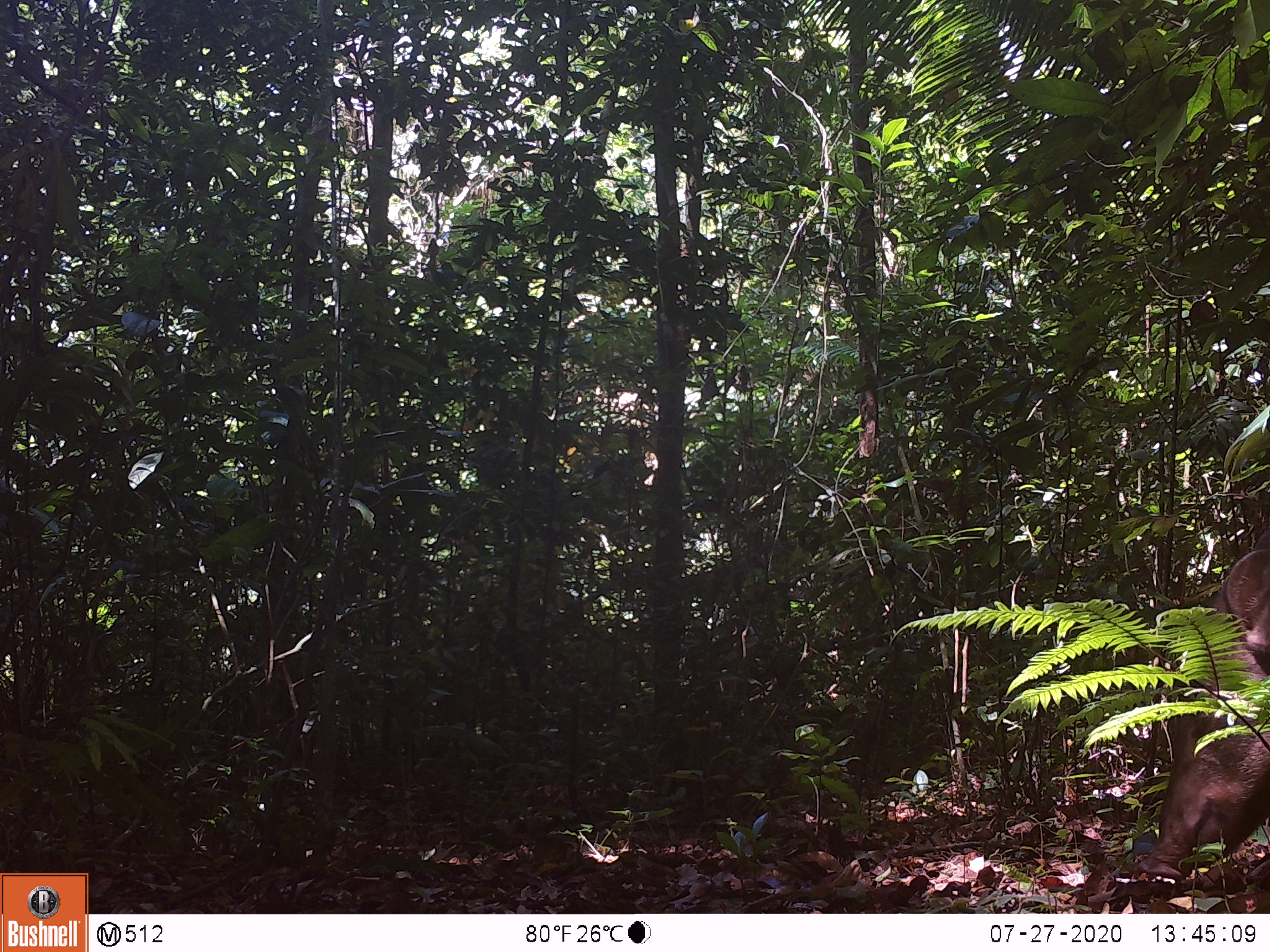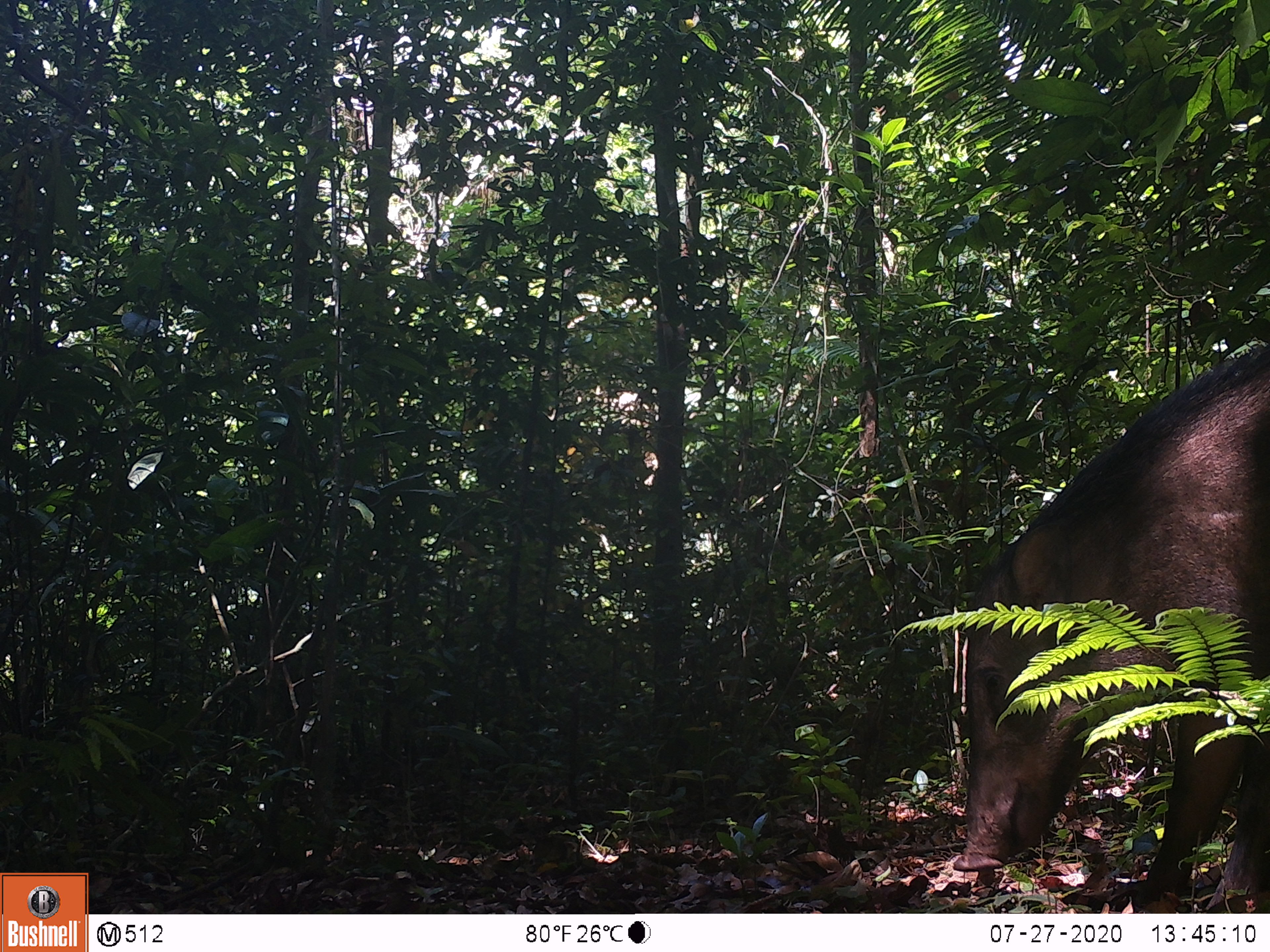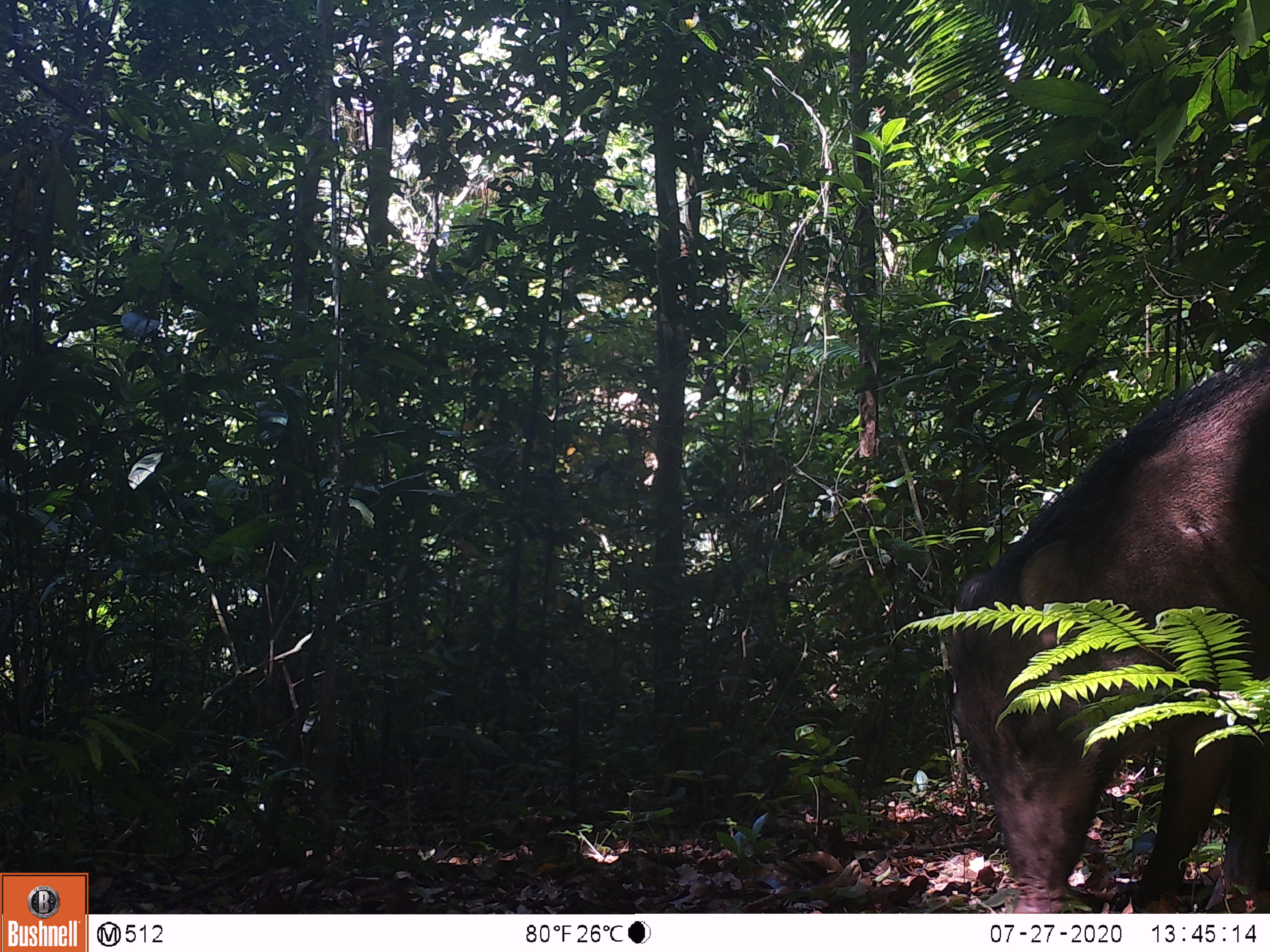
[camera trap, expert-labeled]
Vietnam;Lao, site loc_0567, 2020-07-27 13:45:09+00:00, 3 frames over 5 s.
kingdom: Animalia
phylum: Chordata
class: Mammalia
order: Artiodactyla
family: Suidae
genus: Sus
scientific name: Sus scrofa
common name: eurasian wild pig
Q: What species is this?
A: Eurasian wild pig (Sus scrofa).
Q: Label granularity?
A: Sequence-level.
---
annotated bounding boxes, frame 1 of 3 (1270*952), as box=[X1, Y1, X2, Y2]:
eurasian wild pig: box=[1137, 525, 1270, 883]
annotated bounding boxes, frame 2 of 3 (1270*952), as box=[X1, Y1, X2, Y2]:
eurasian wild pig: box=[952, 344, 1270, 910]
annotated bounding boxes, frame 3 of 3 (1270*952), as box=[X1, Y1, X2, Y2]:
eurasian wild pig: box=[948, 345, 1270, 913]